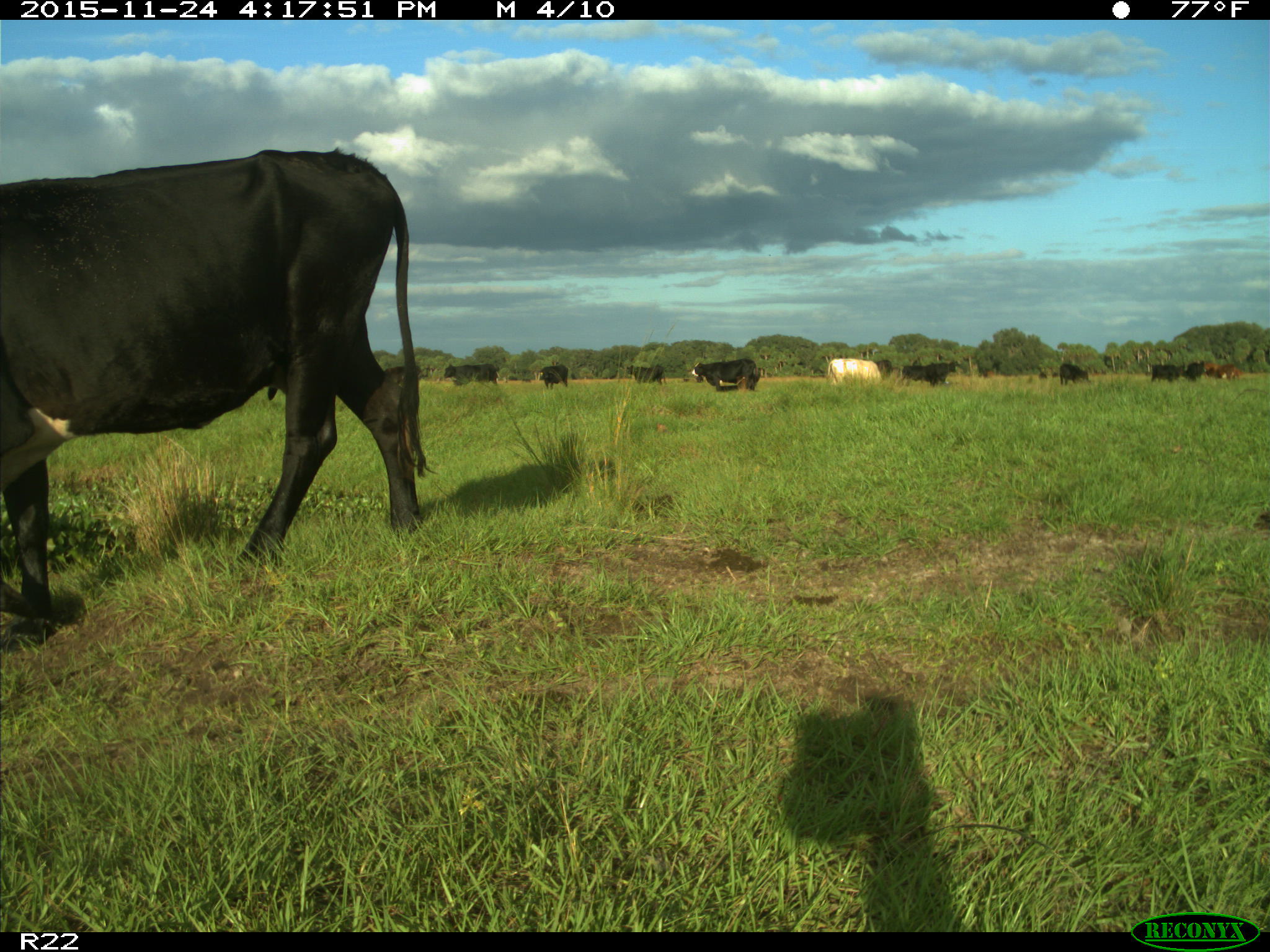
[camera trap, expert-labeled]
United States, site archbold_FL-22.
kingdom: Animalia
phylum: Chordata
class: Mammalia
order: Artiodactyla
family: Bovidae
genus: Bos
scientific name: Bos taurus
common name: domestic cow